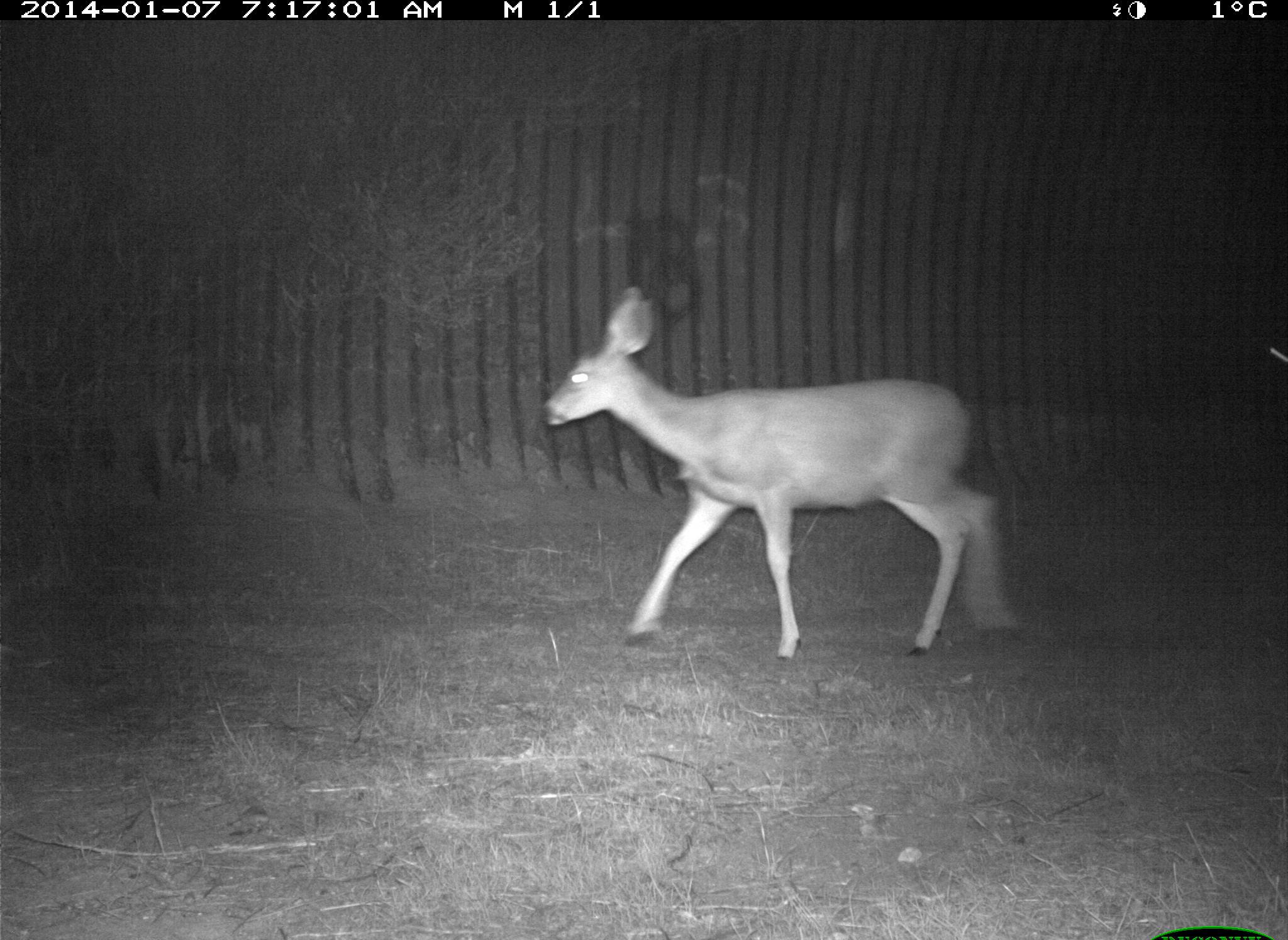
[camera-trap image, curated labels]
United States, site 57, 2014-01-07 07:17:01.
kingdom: Animalia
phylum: Chordata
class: Mammalia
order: Artiodactyla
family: Cervidae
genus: Odocoileus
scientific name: Odocoileus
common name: deer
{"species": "deer (Odocoileus)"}